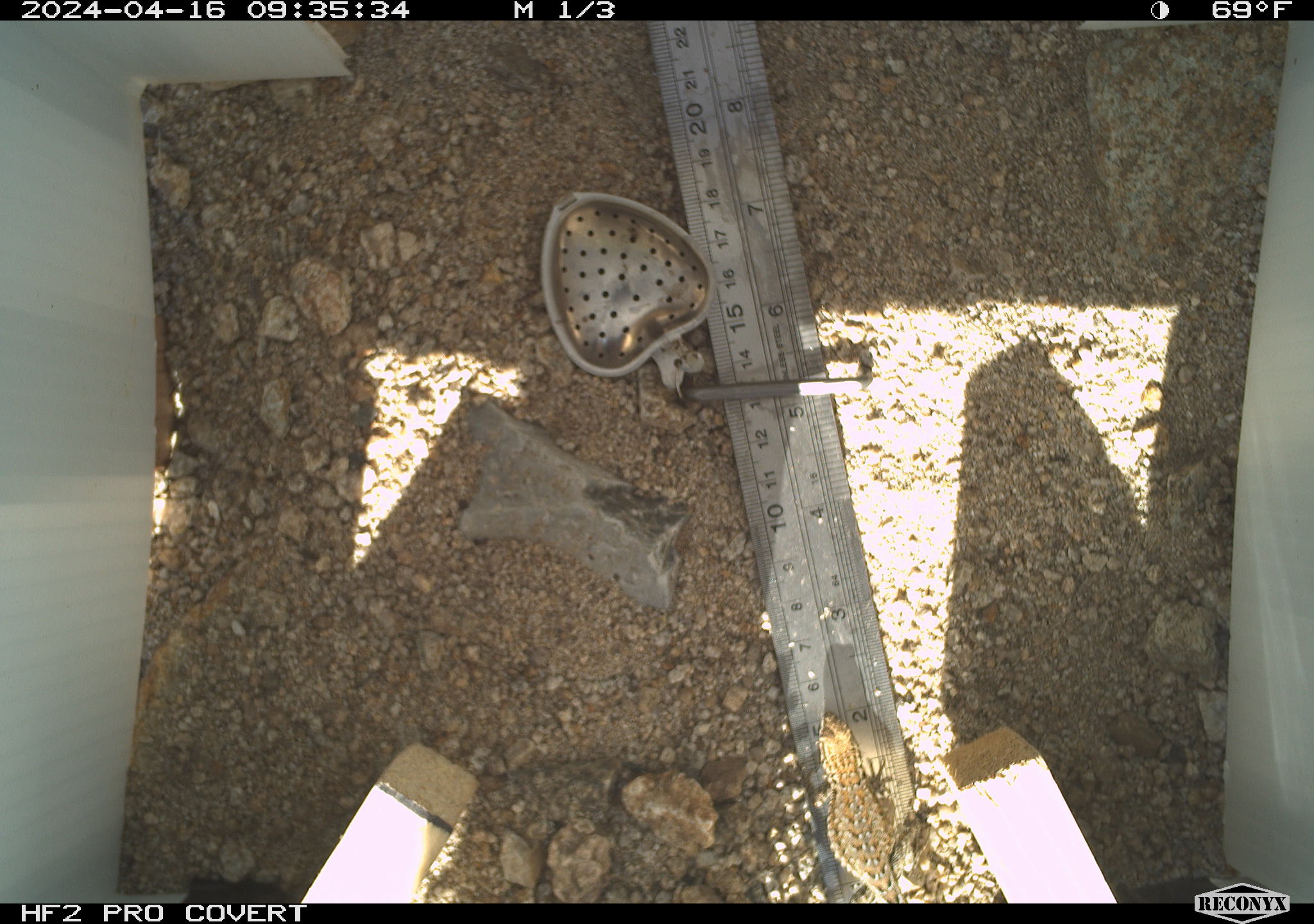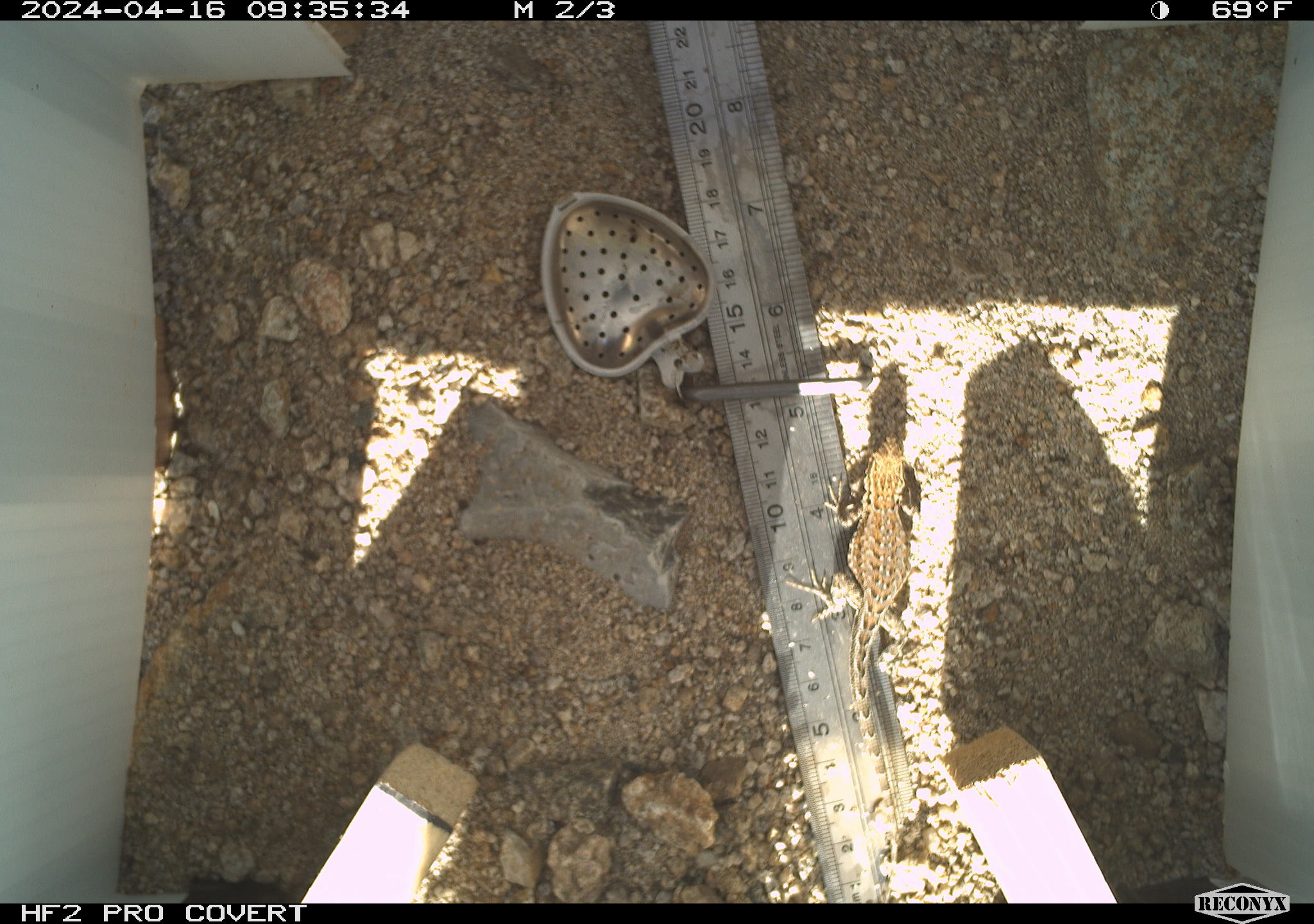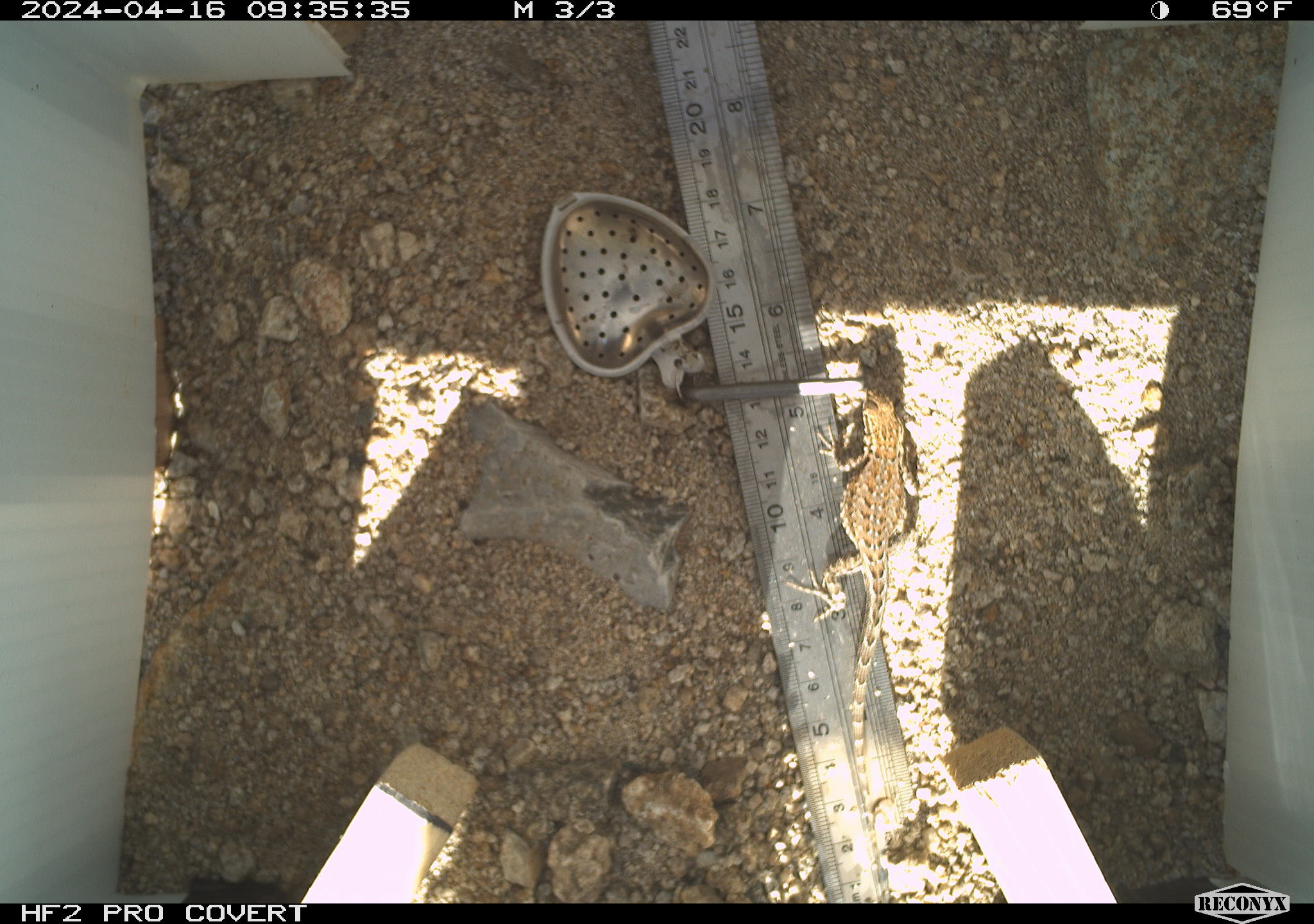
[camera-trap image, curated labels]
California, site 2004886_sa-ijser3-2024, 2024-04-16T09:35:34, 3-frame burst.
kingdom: Animalia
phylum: Chordata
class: Reptilia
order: Squamata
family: Phrynosomatidae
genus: Uta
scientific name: Uta stansburiana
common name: common side-blotched lizard